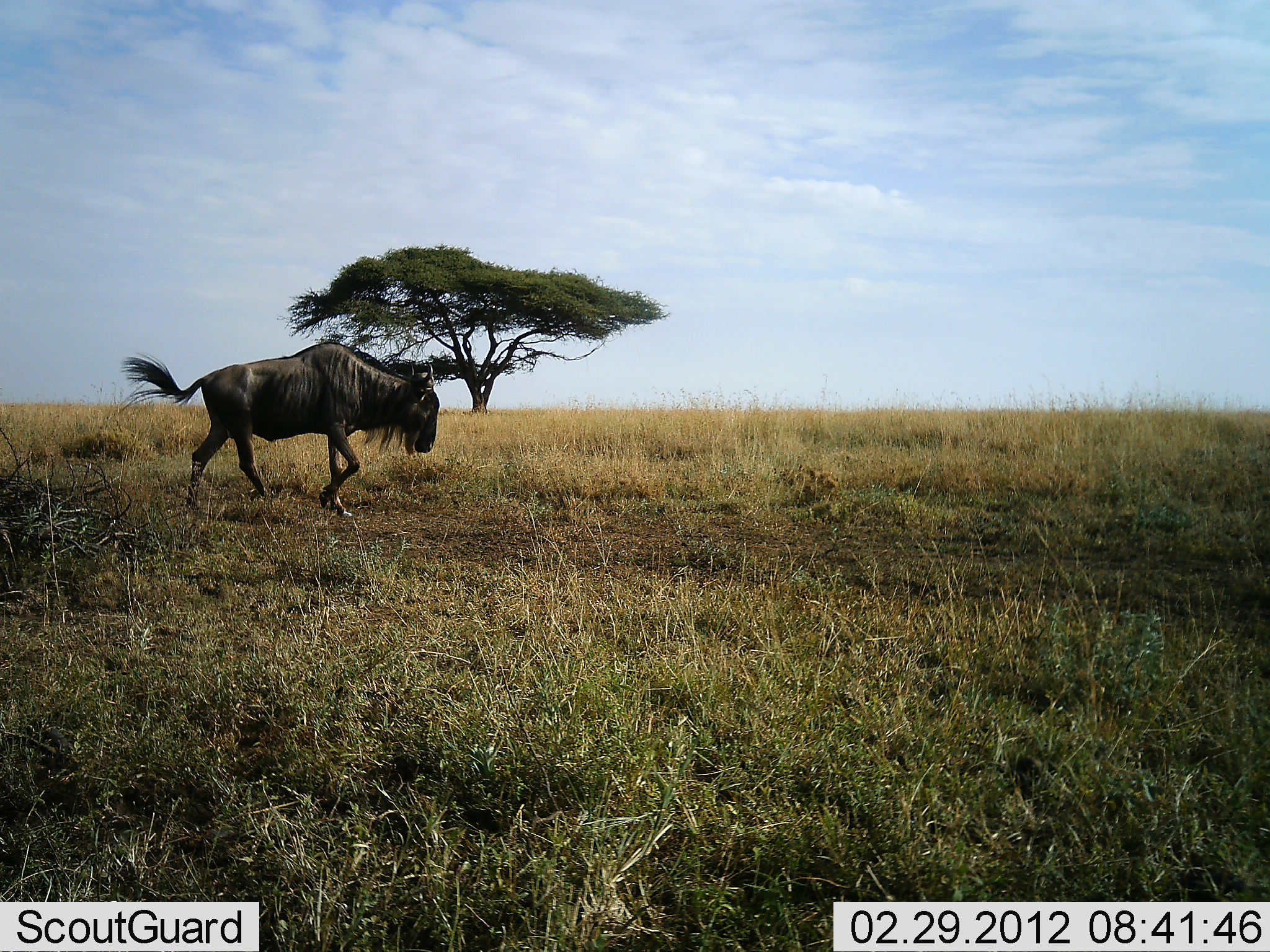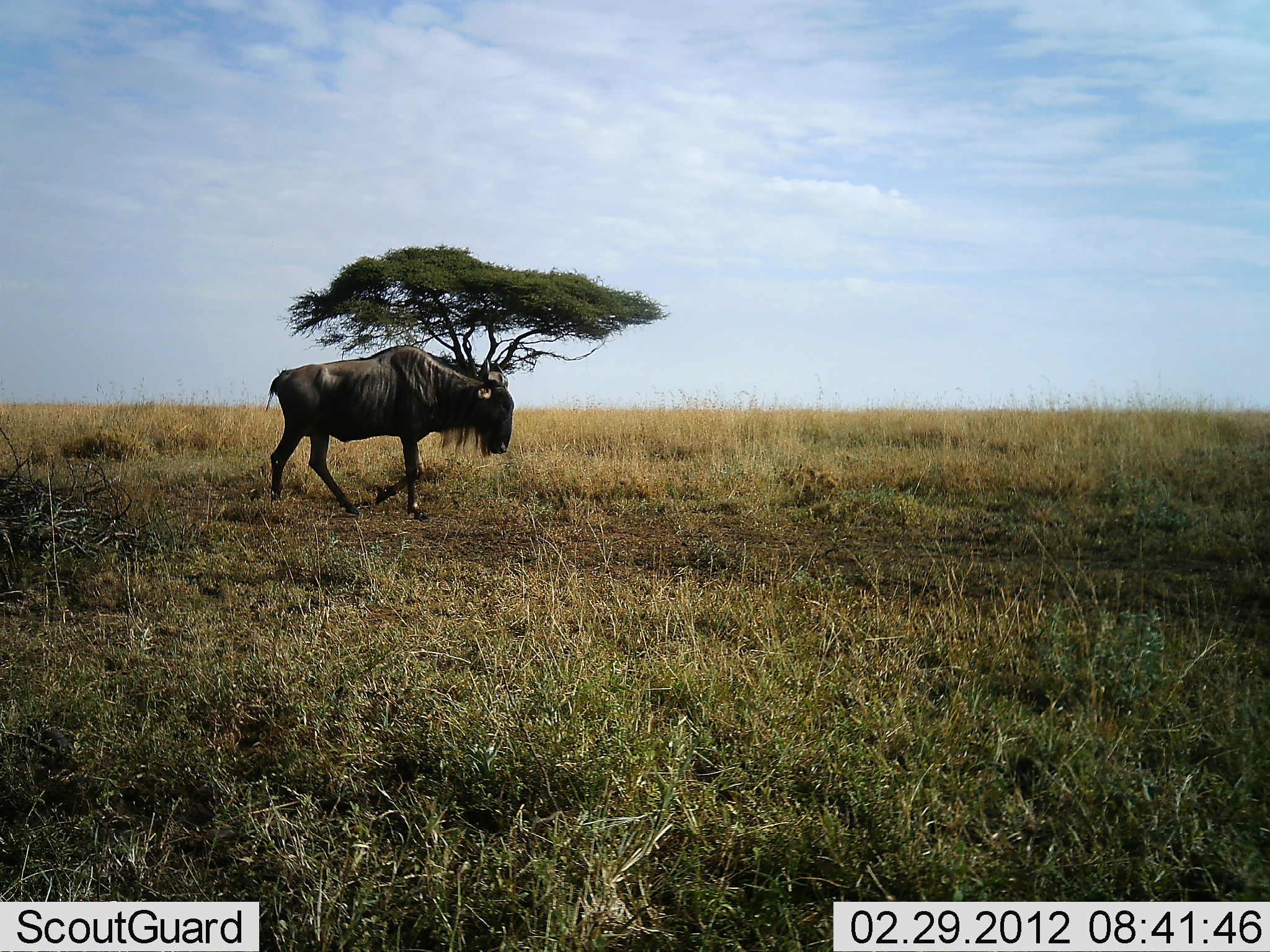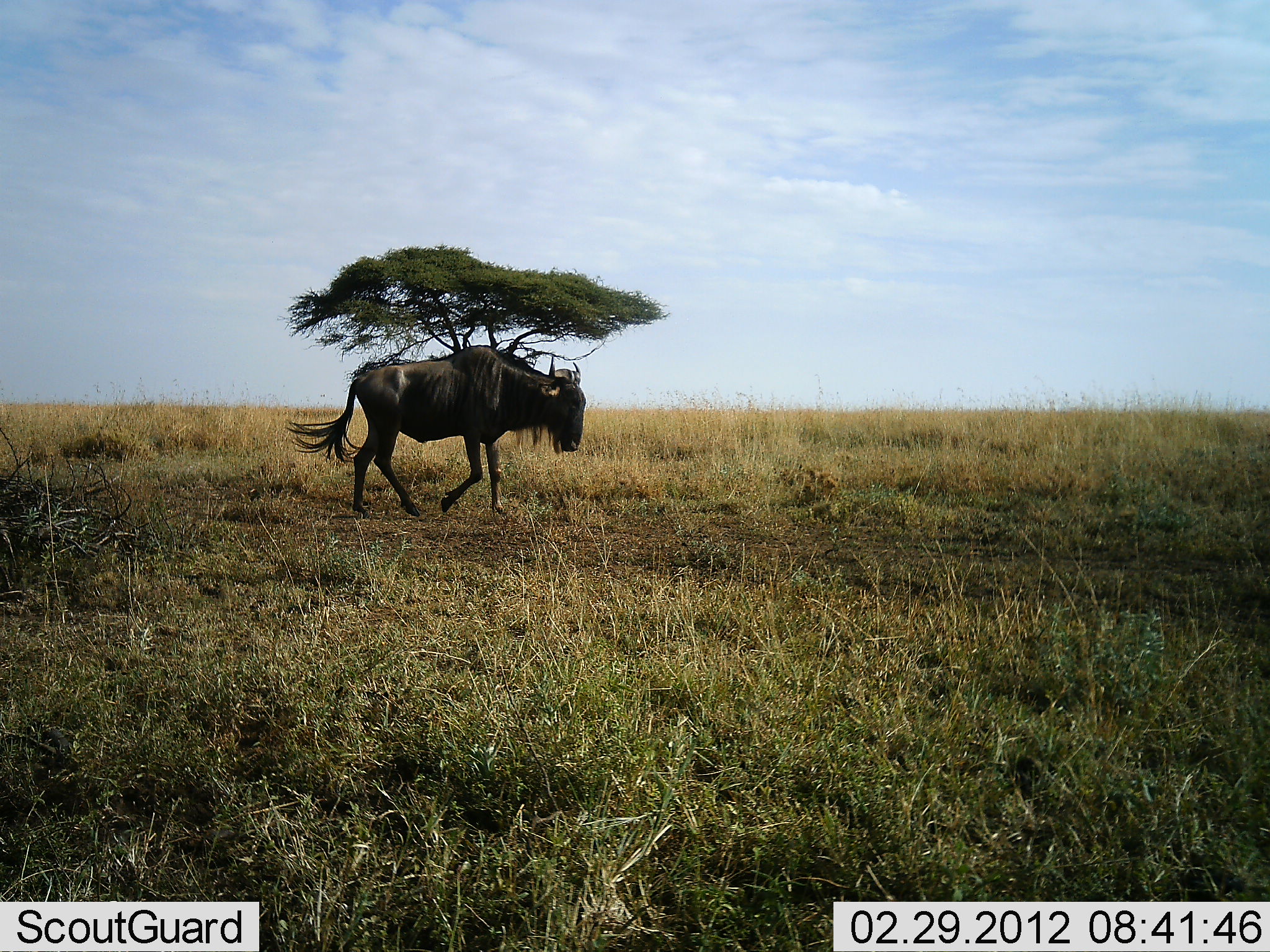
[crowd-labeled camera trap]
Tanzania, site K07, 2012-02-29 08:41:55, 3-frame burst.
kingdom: Animalia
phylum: Chordata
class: Mammalia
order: Artiodactyla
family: Bovidae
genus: Connochaetes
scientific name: Connochaetes taurinus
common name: blue wildebeest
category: wildebeest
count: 1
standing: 0%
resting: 0%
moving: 100%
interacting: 0%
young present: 0%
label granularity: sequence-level